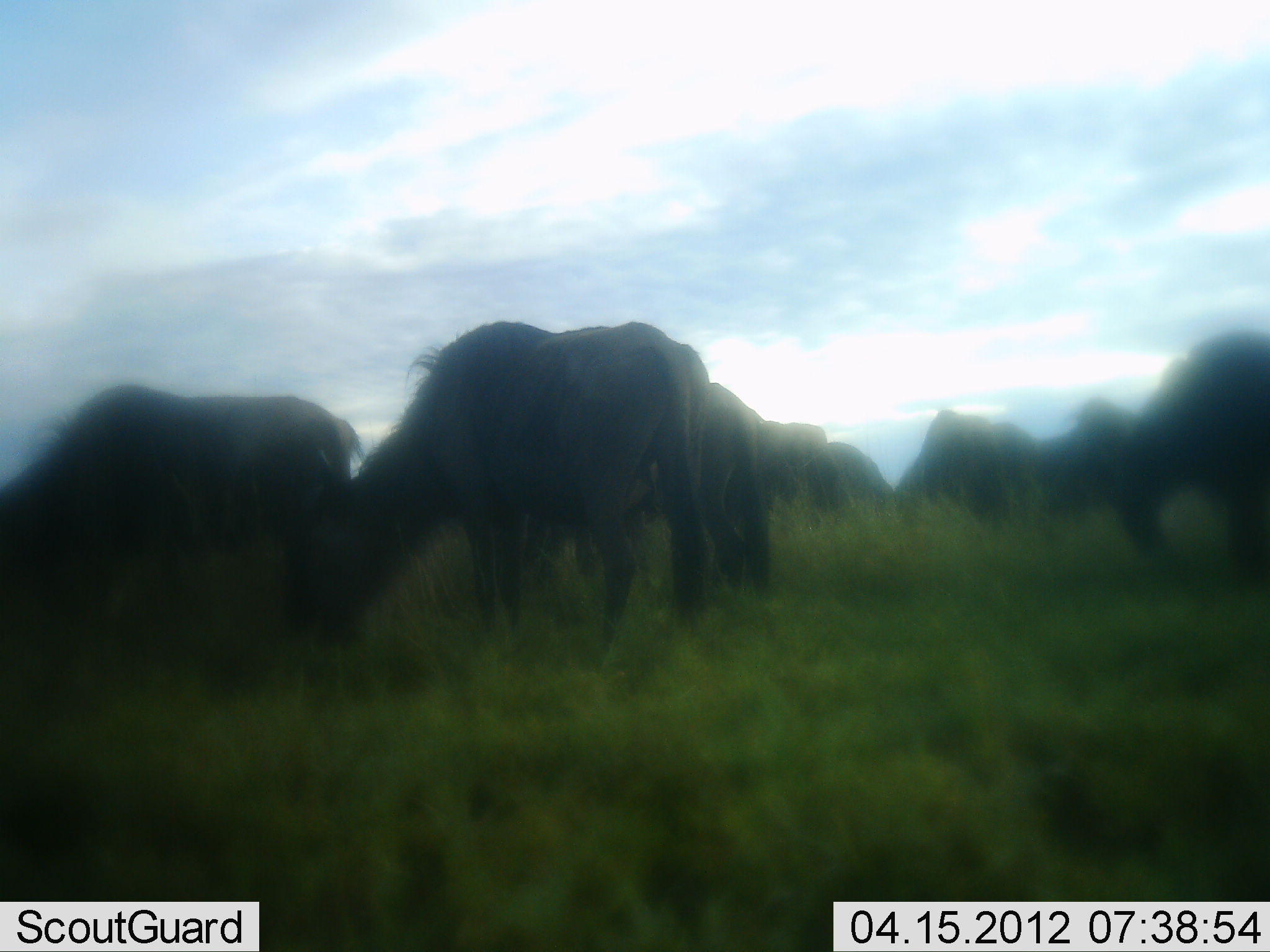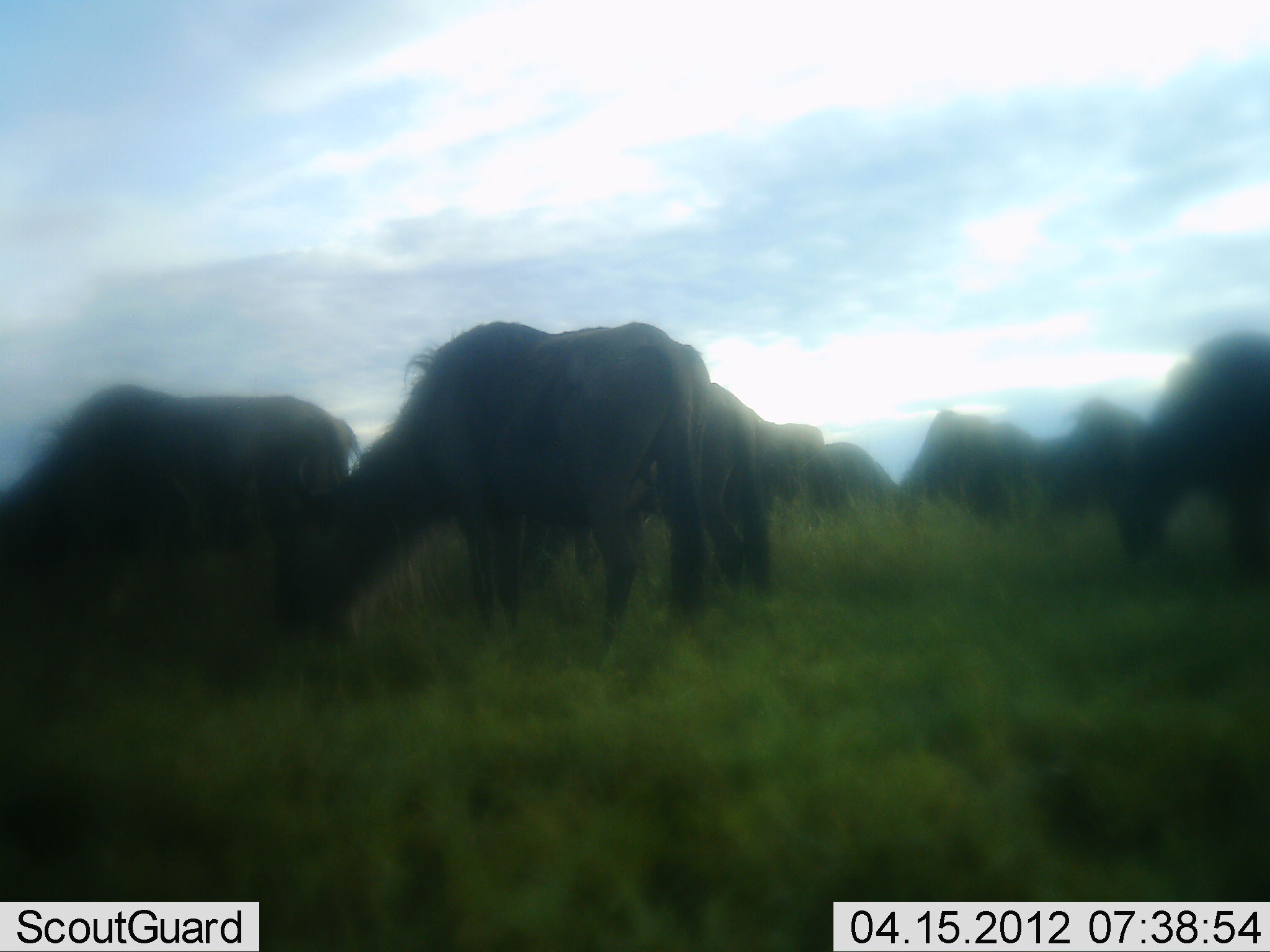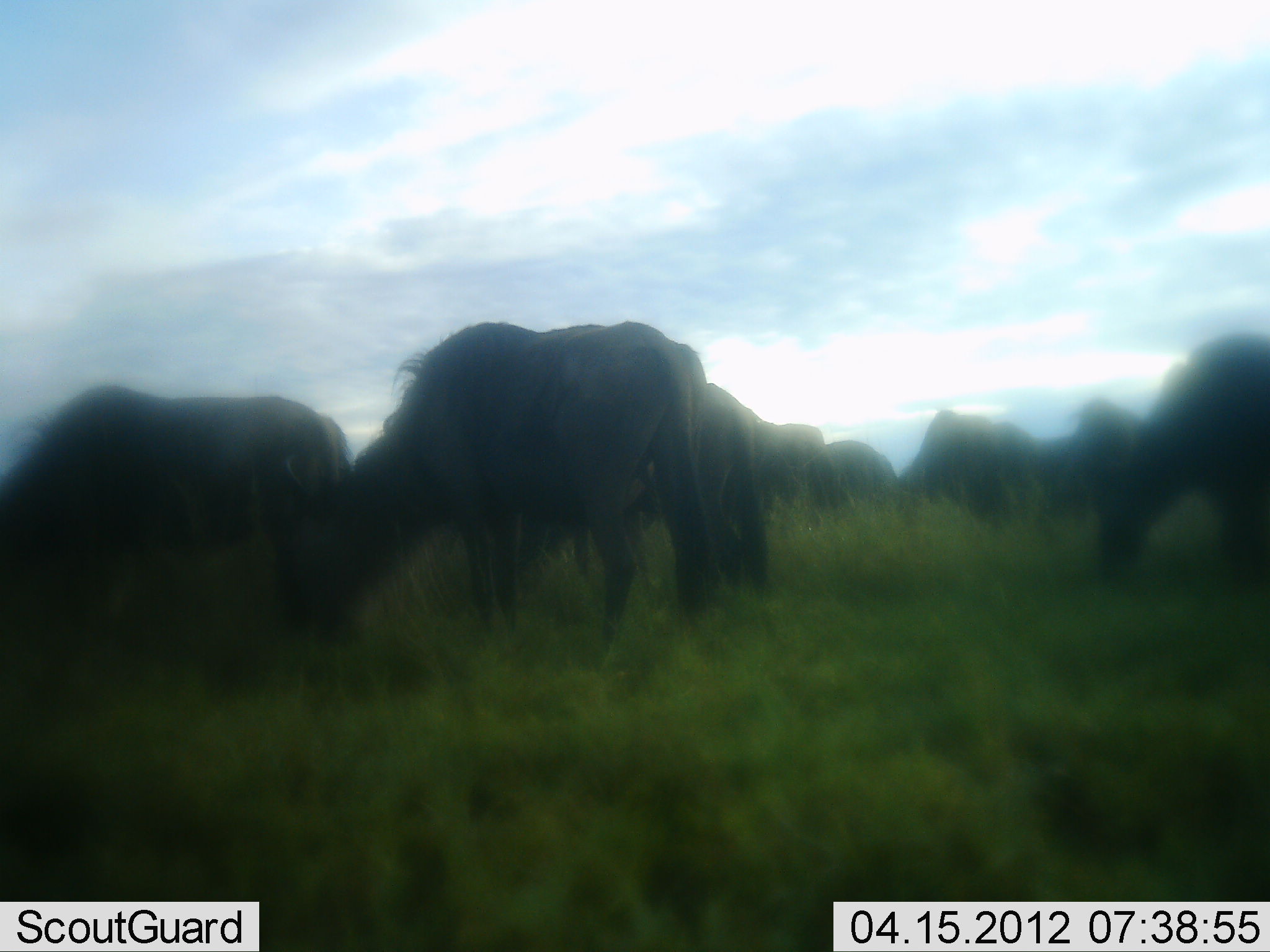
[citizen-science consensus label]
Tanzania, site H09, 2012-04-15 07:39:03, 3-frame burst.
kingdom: Animalia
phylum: Chordata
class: Mammalia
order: Artiodactyla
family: Bovidae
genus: Connochaetes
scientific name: Connochaetes taurinus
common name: blue wildebeest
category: wildebeest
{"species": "wildebeest (blue wildebeest) (Connochaetes taurinus)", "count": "10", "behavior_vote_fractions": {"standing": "9%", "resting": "0%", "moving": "9%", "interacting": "0%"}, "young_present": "0%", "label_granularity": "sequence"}